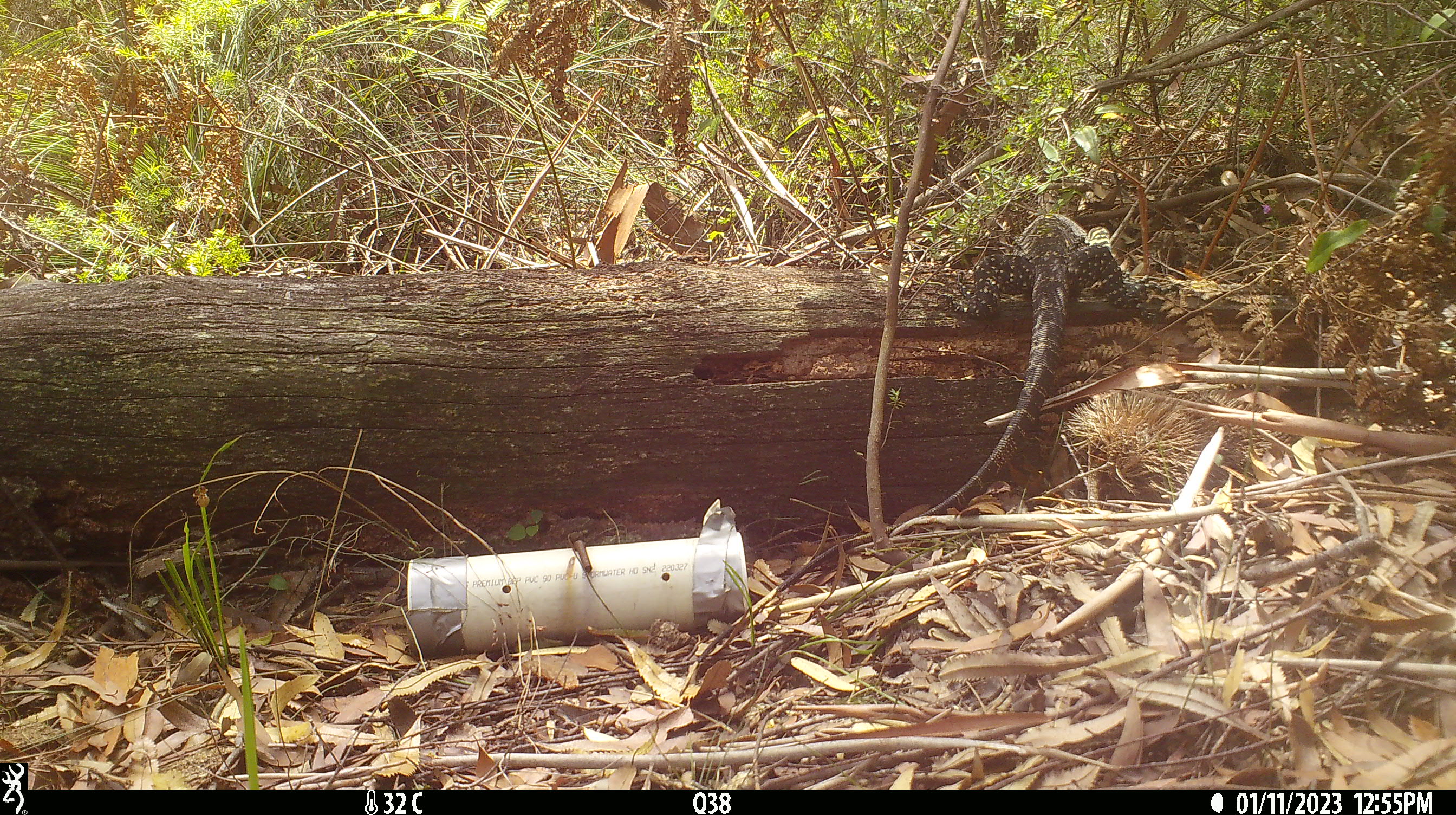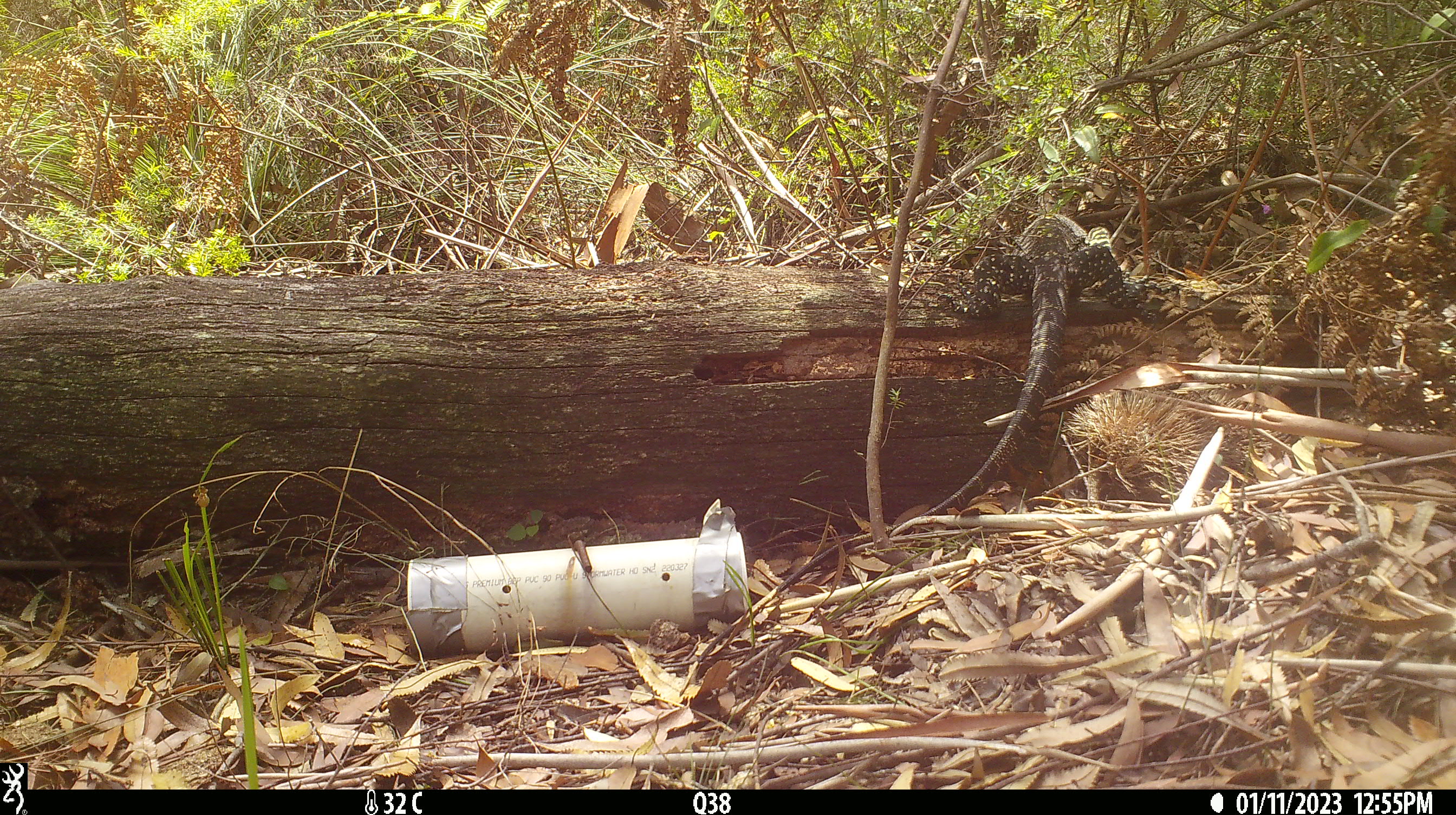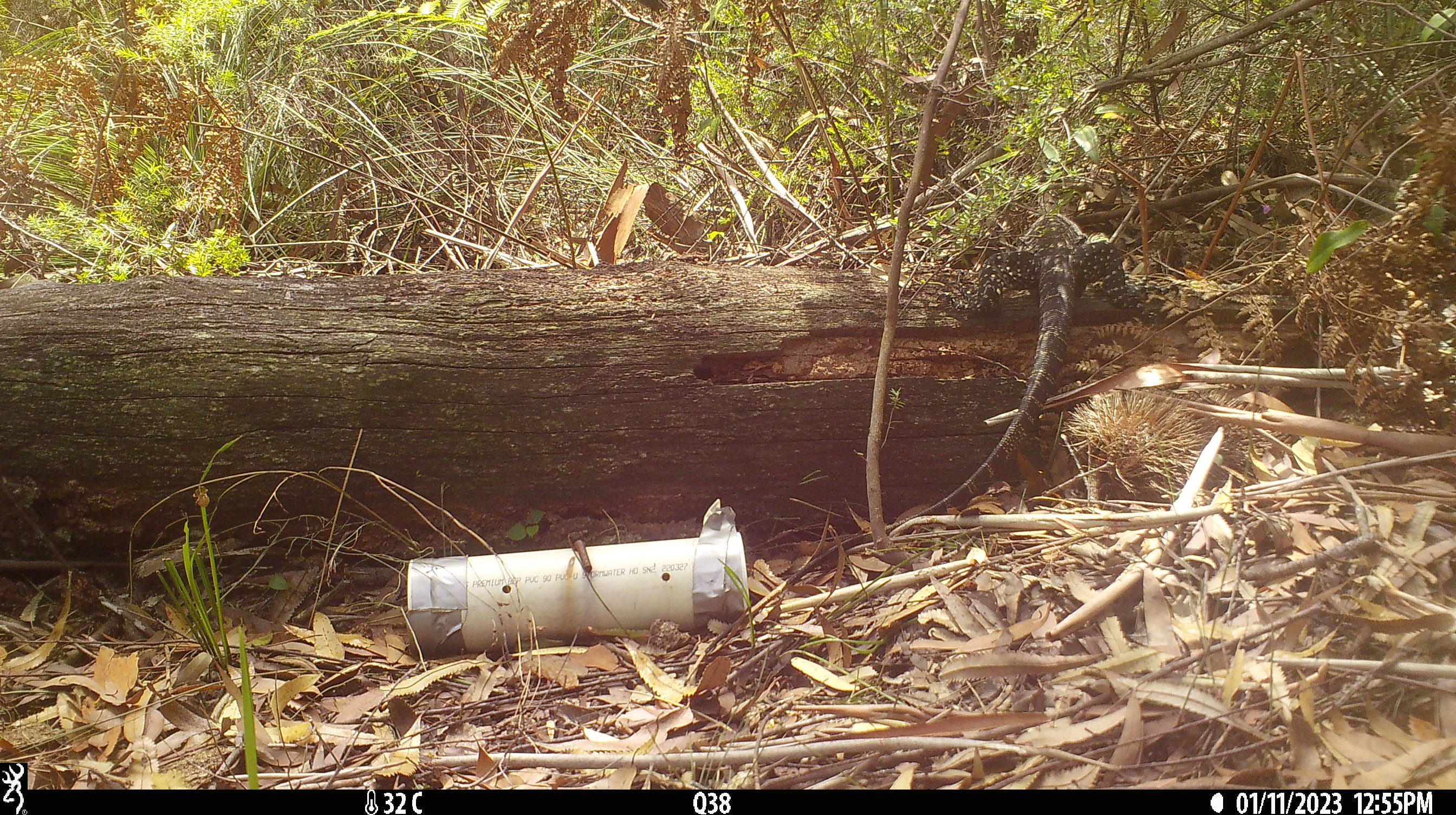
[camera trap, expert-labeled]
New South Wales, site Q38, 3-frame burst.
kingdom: Animalia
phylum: Chordata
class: Reptilia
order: Squamata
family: Varanidae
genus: Varanus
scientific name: Varanus varius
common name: lace monitor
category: goanna